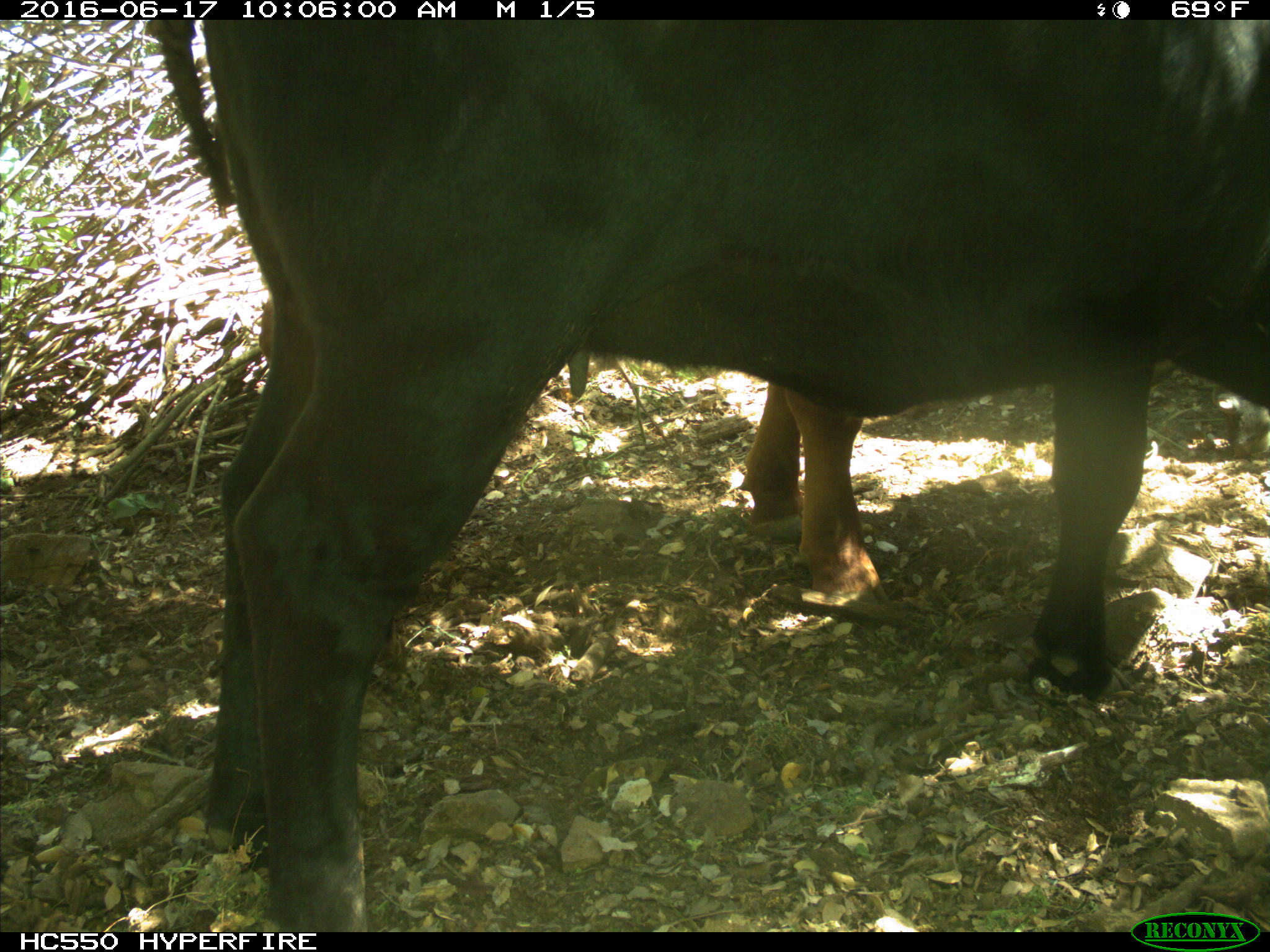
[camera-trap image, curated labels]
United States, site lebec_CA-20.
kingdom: Animalia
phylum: Chordata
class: Mammalia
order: Artiodactyla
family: Bovidae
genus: Bos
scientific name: Bos taurus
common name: domestic cow